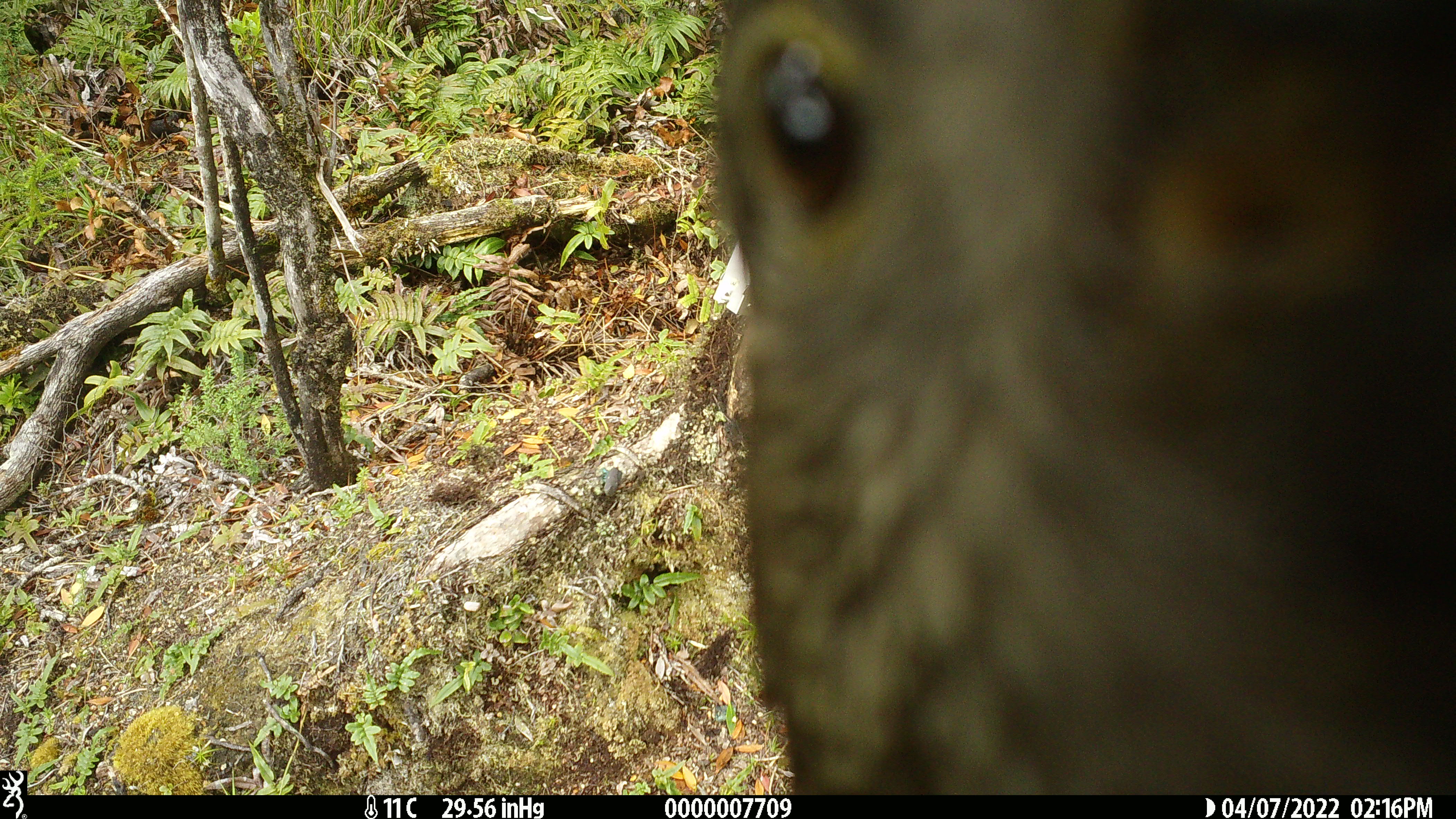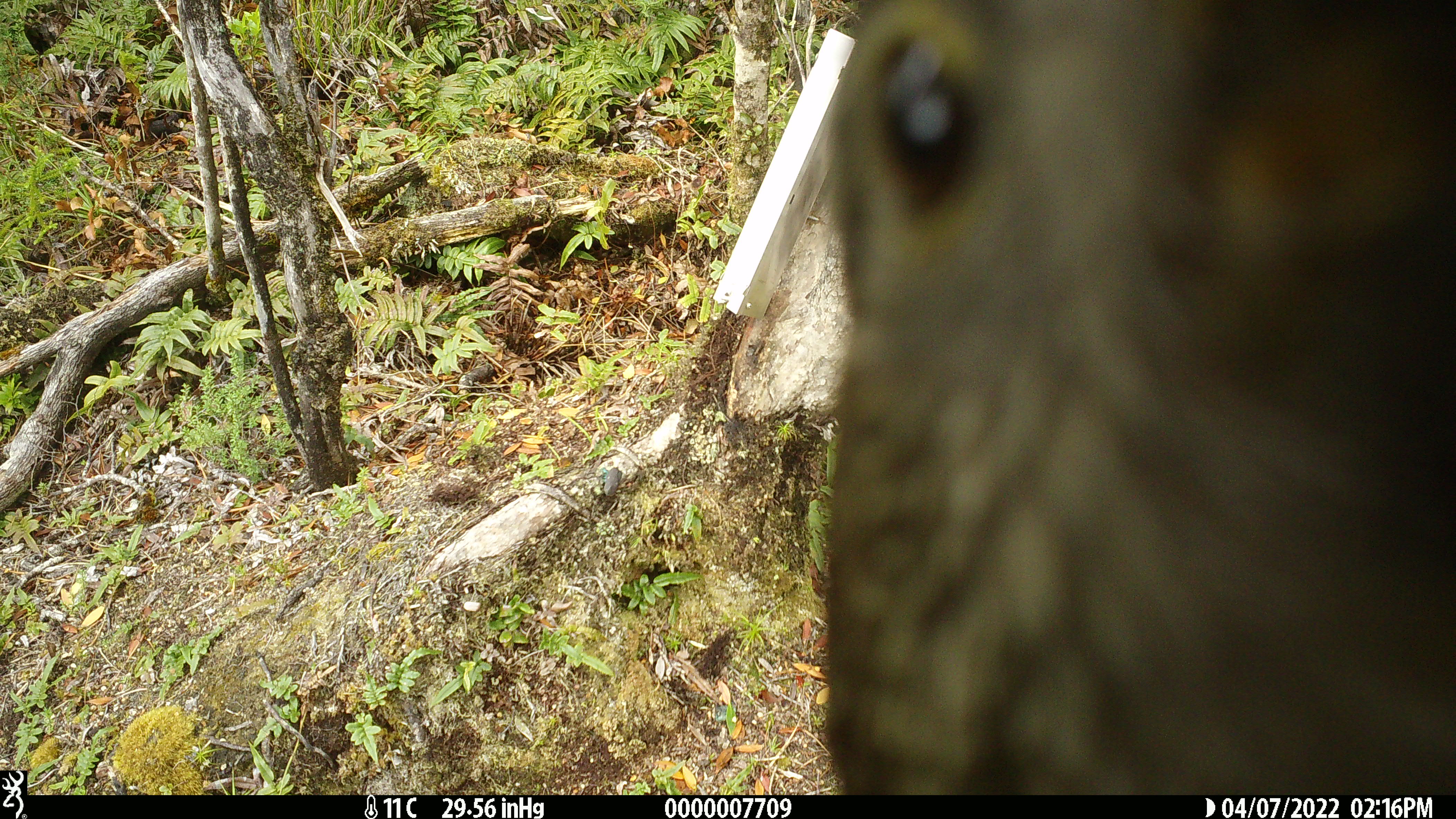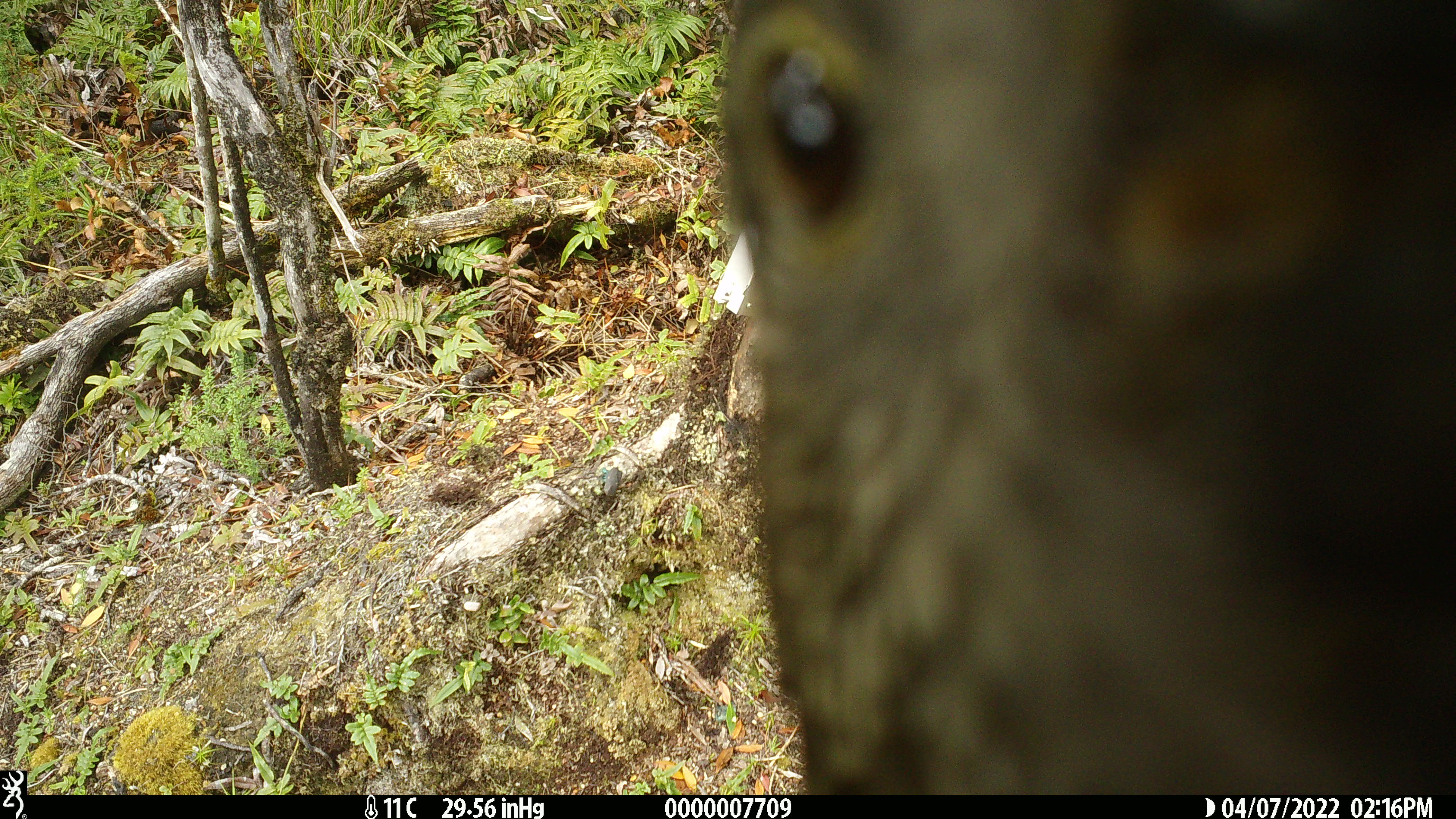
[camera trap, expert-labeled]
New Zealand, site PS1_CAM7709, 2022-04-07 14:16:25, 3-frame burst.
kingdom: Animalia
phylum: Chordata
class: Aves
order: Psittaciformes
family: Strigopidae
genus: Nestor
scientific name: Nestor notabilis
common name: kea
Kea (Nestor notabilis).